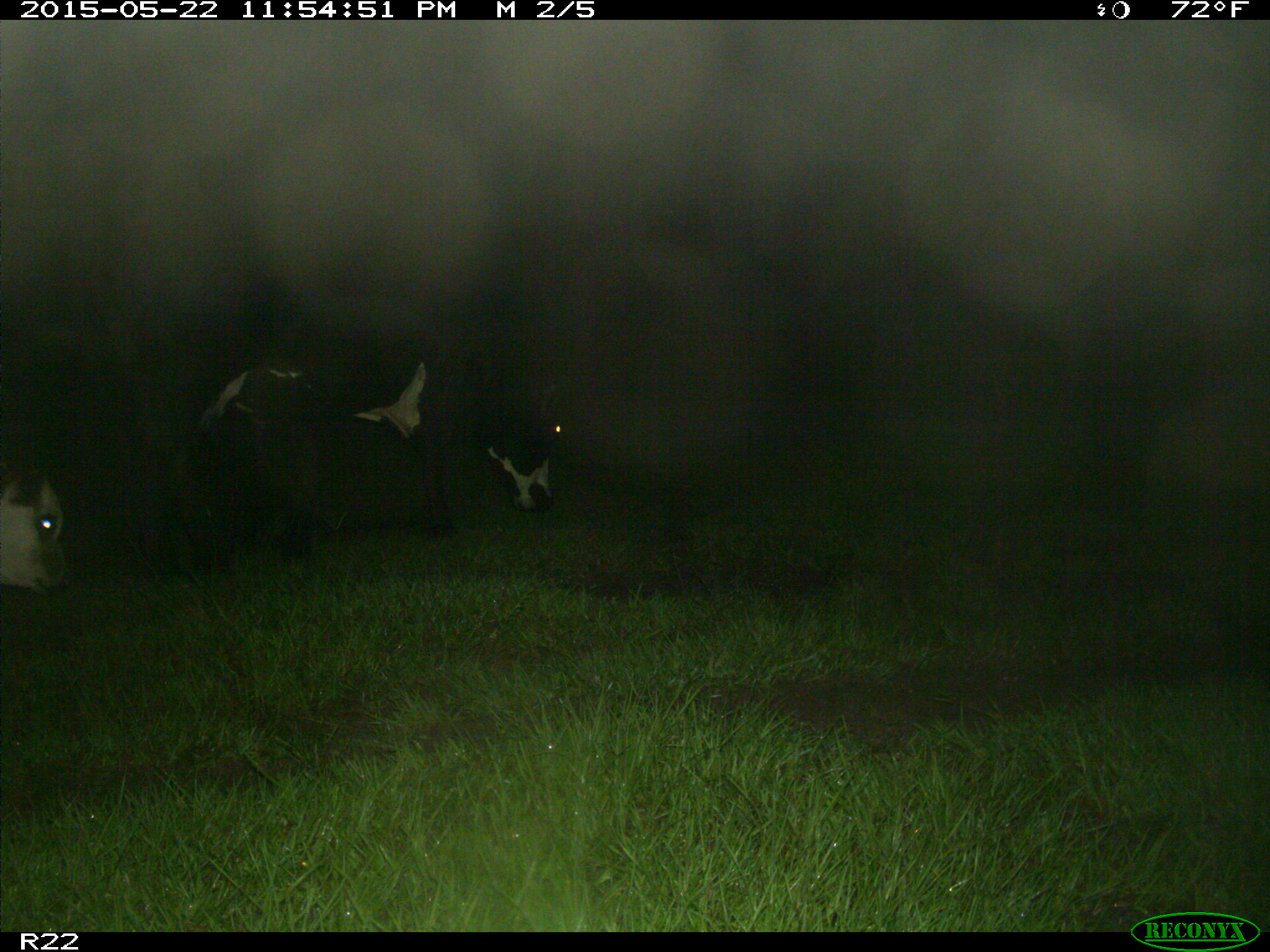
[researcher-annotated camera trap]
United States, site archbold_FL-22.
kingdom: Animalia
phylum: Chordata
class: Mammalia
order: Artiodactyla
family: Bovidae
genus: Bos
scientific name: Bos taurus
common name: domestic cow